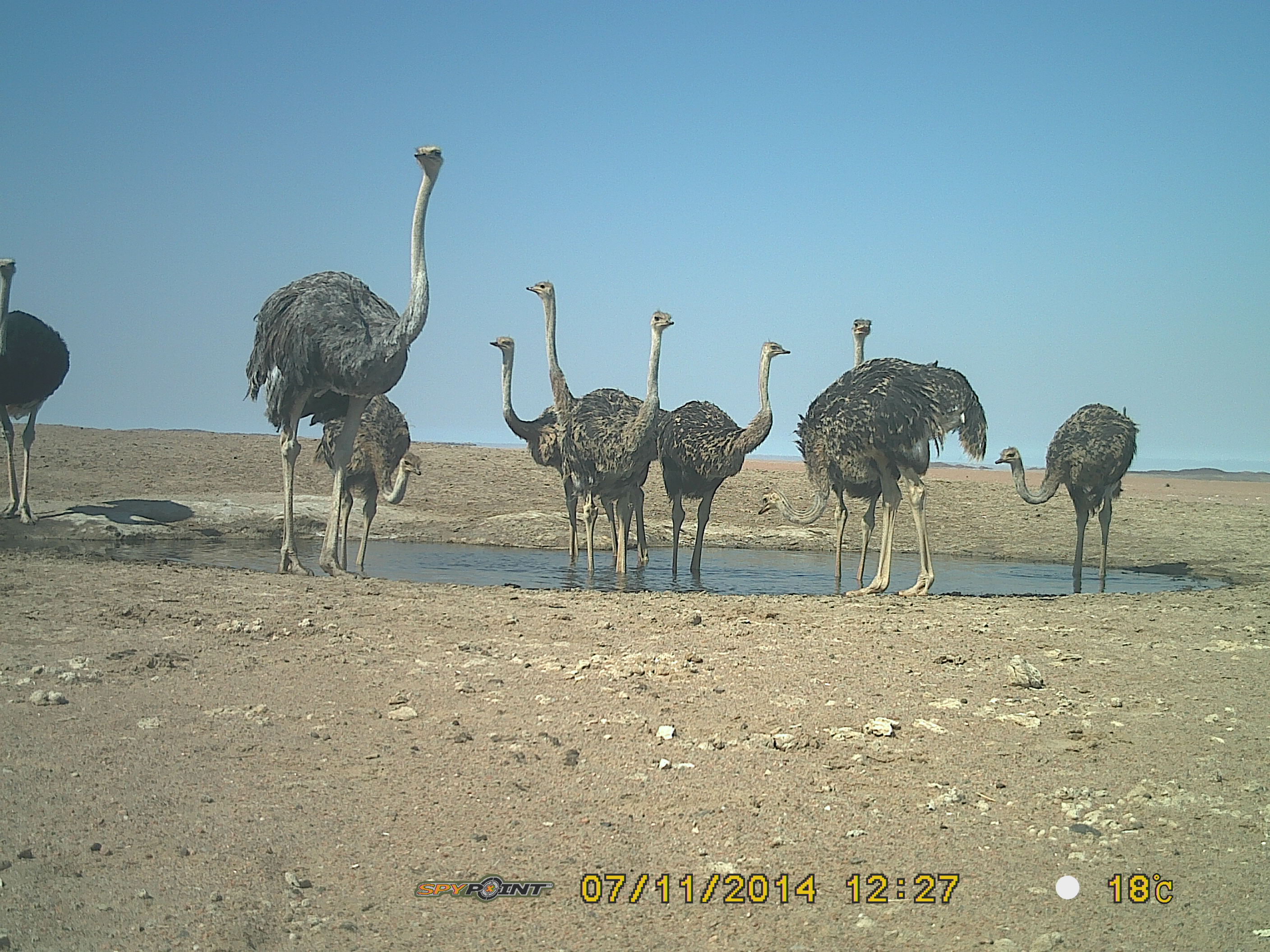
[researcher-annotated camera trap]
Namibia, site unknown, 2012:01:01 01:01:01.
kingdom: Animalia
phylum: Chordata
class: Aves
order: Struthioniformes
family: Struthionidae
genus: Struthio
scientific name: Struthio camelus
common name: common ostrich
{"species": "Struthio camelus (common ostrich)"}